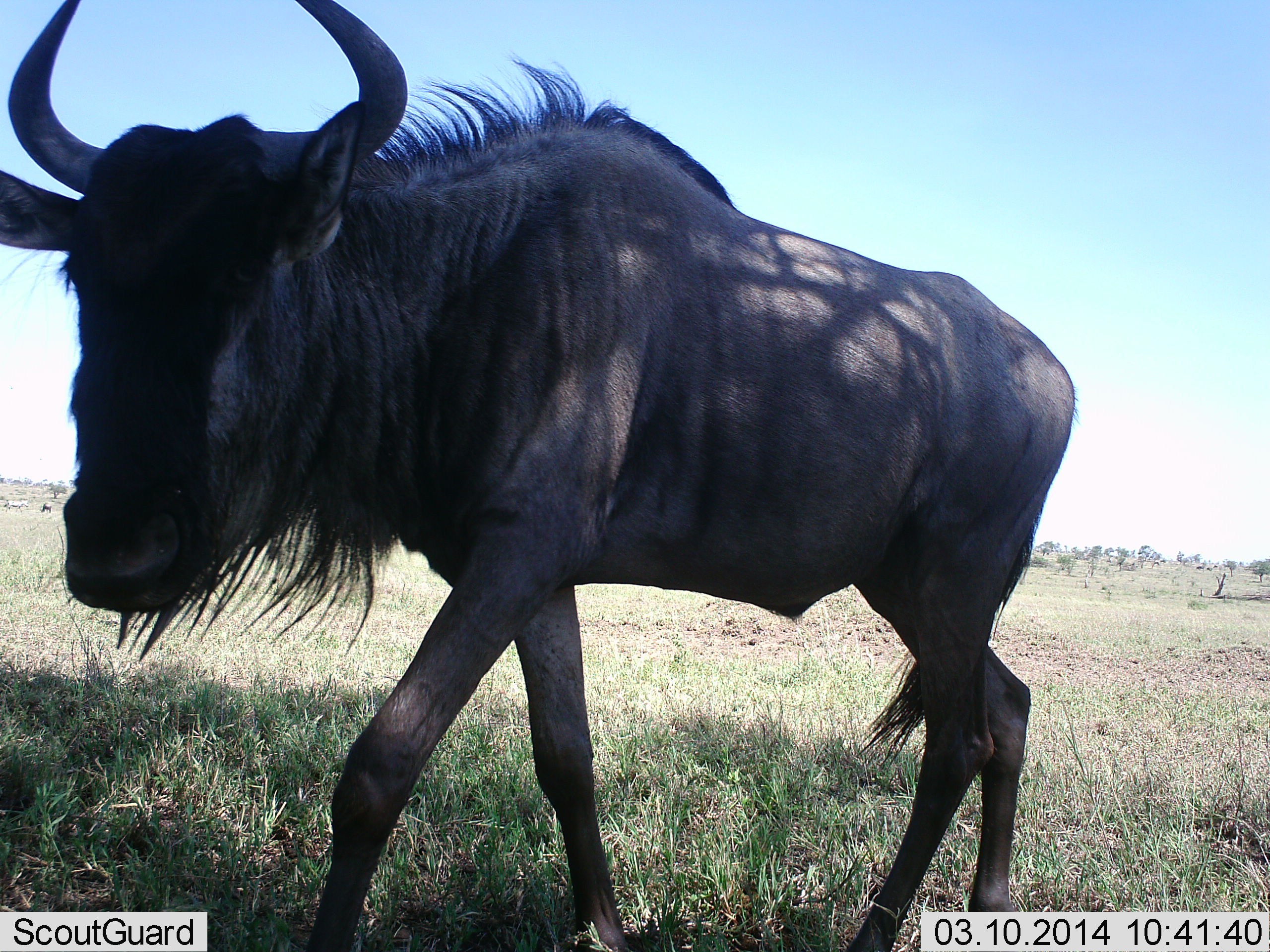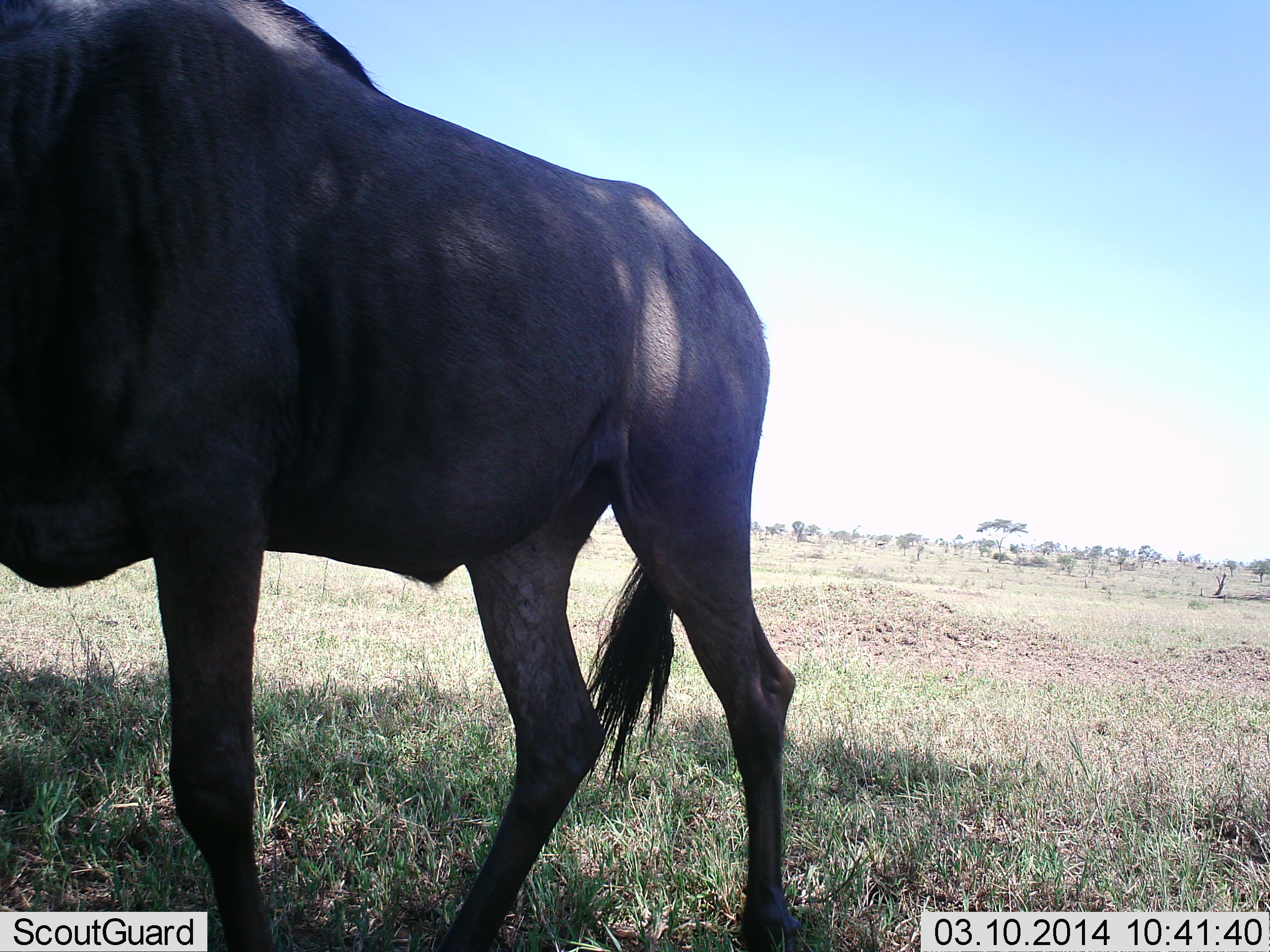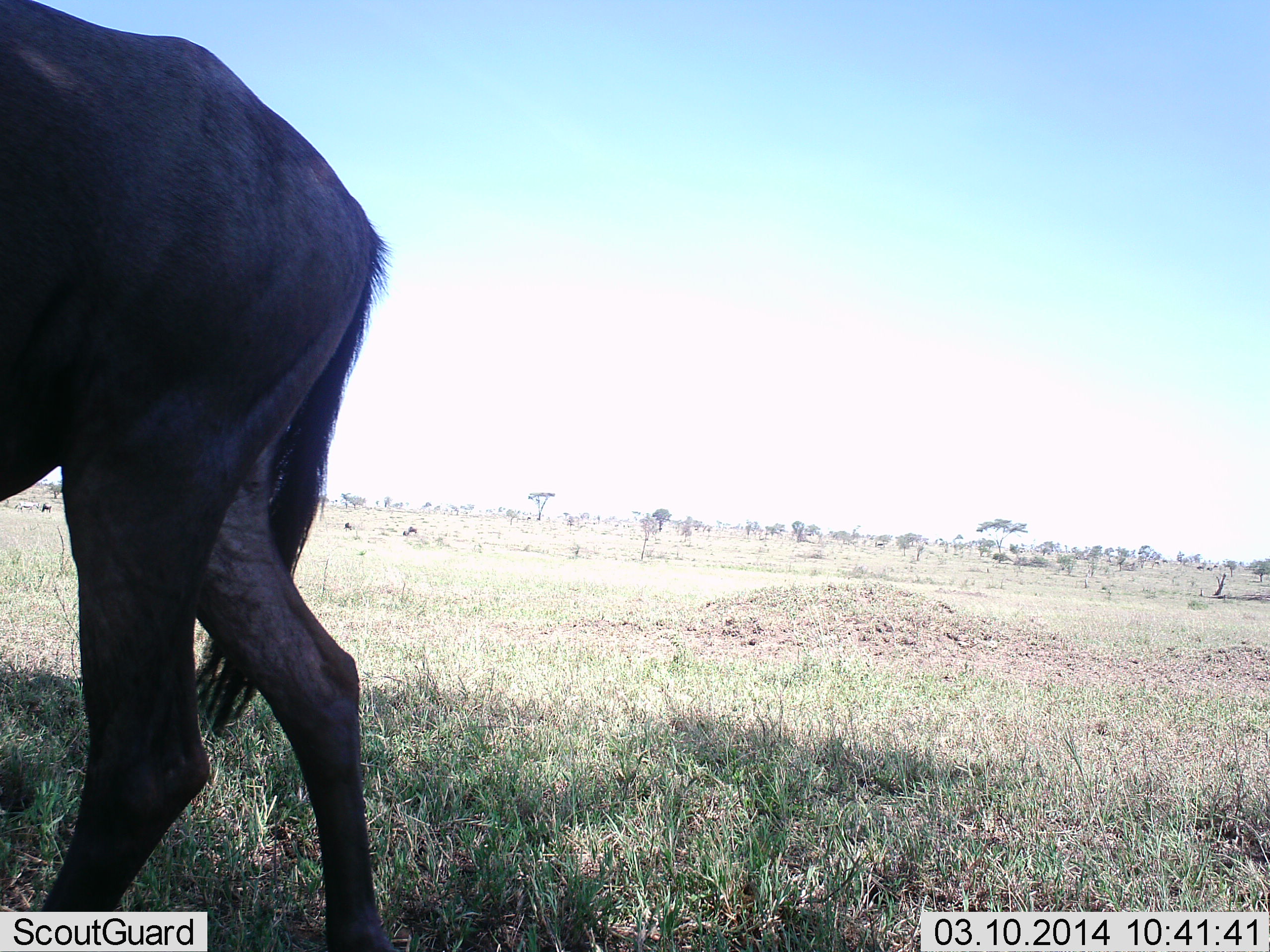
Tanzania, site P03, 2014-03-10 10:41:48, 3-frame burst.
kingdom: Animalia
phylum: Chordata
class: Mammalia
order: Artiodactyla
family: Bovidae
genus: Connochaetes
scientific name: Connochaetes taurinus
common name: blue wildebeest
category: wildebeest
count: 1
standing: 10%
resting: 0%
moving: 90%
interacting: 0%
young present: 0%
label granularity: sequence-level